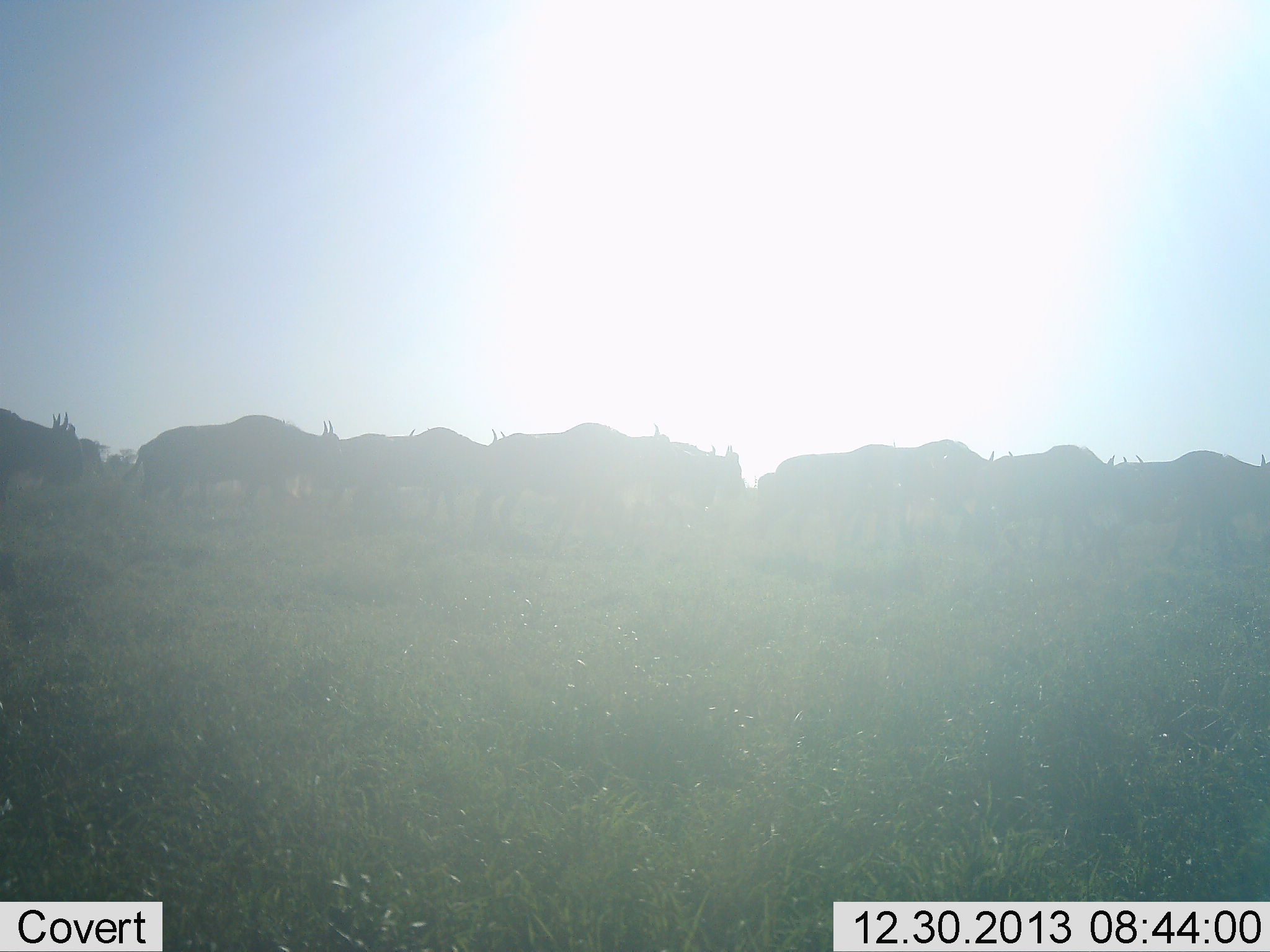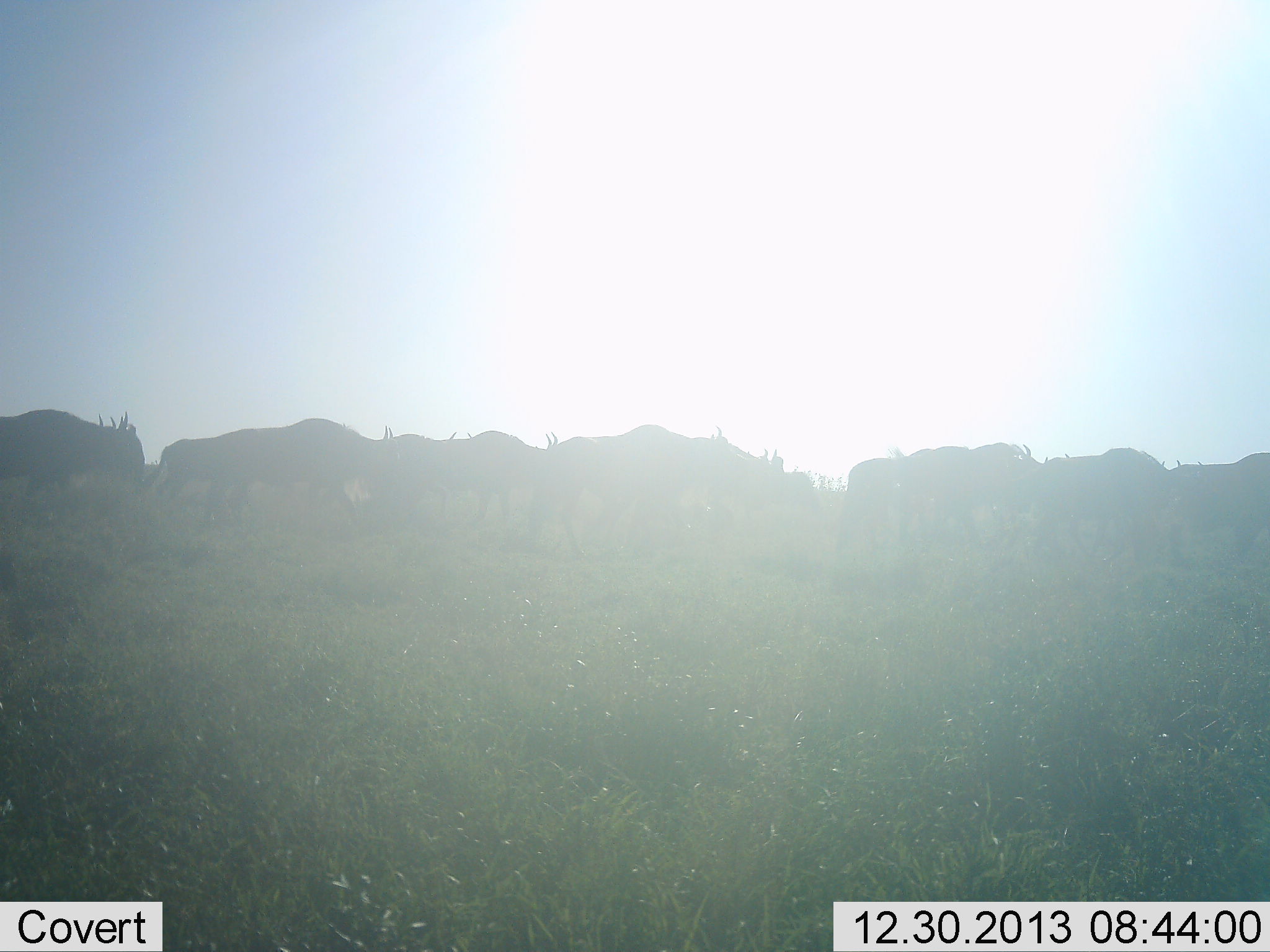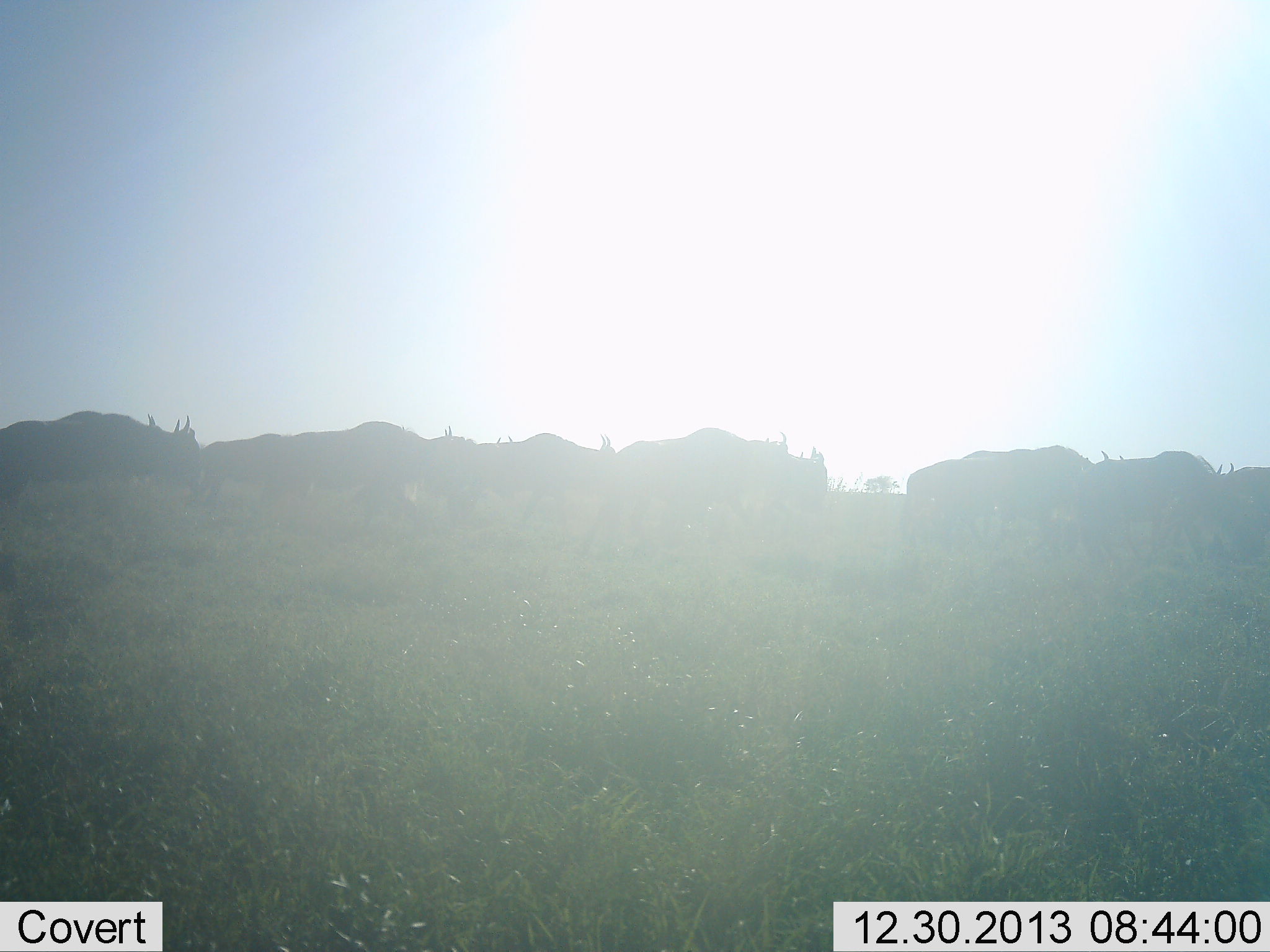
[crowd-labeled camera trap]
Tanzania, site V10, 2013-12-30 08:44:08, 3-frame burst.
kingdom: Animalia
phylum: Chordata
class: Mammalia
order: Artiodactyla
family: Bovidae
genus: Connochaetes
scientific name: Connochaetes taurinus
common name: blue wildebeest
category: wildebeest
Wildebeest (blue wildebeest) (Connochaetes taurinus), count 11-50. Behavior (volunteer vote fractions): standing 4%, resting 0%, moving 98%, interacting 0%. Young present (vote fraction): 0%. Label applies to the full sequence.